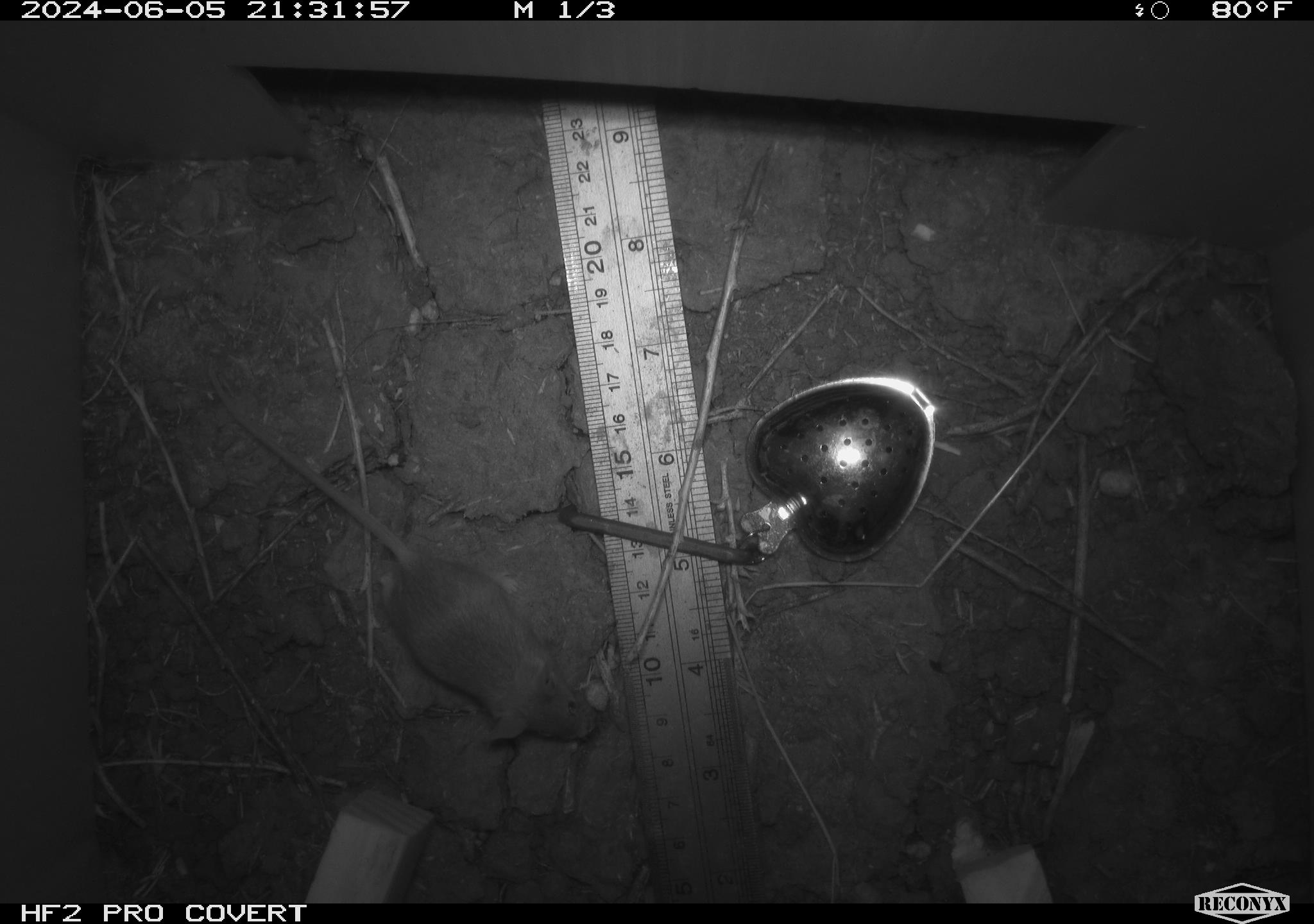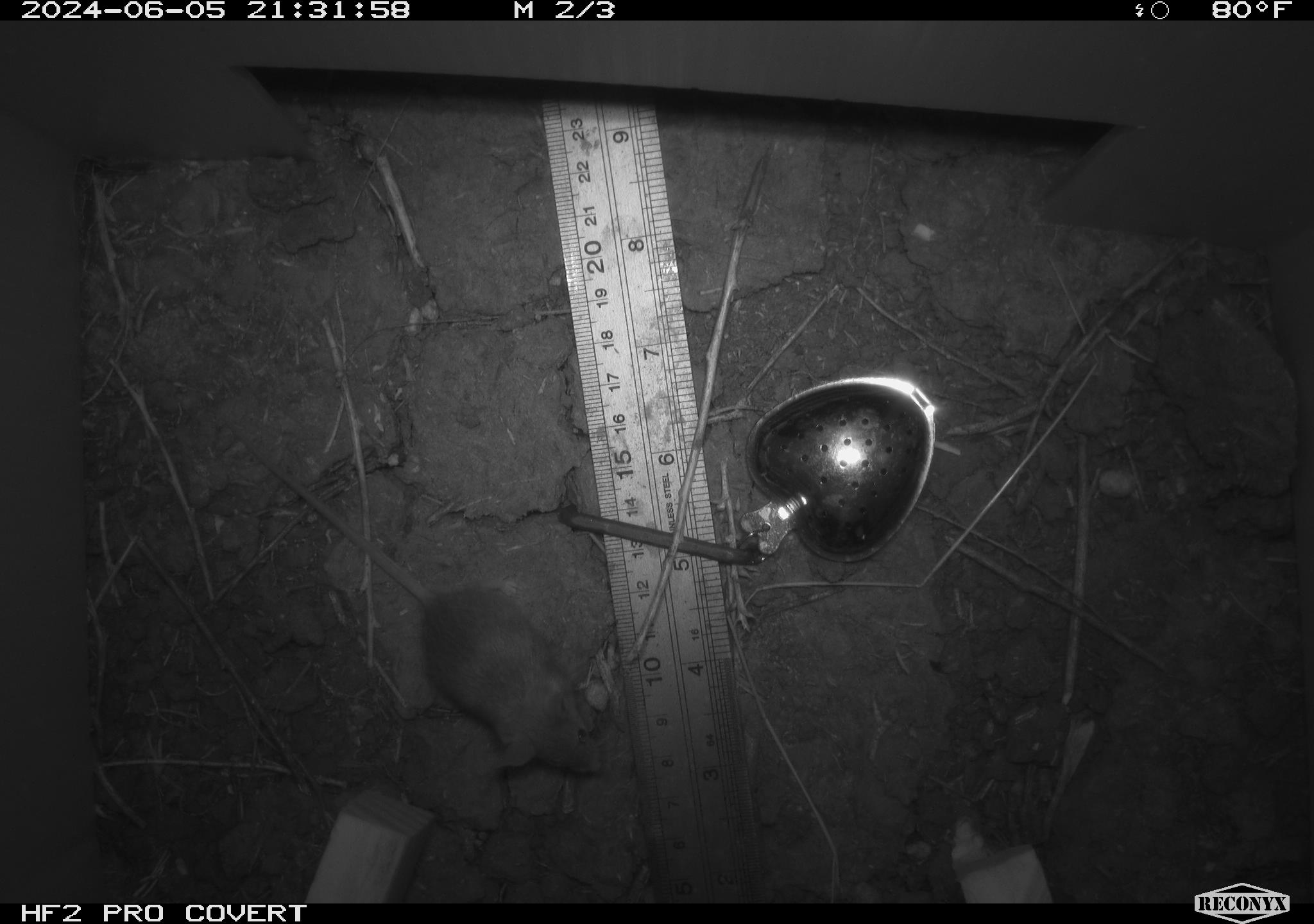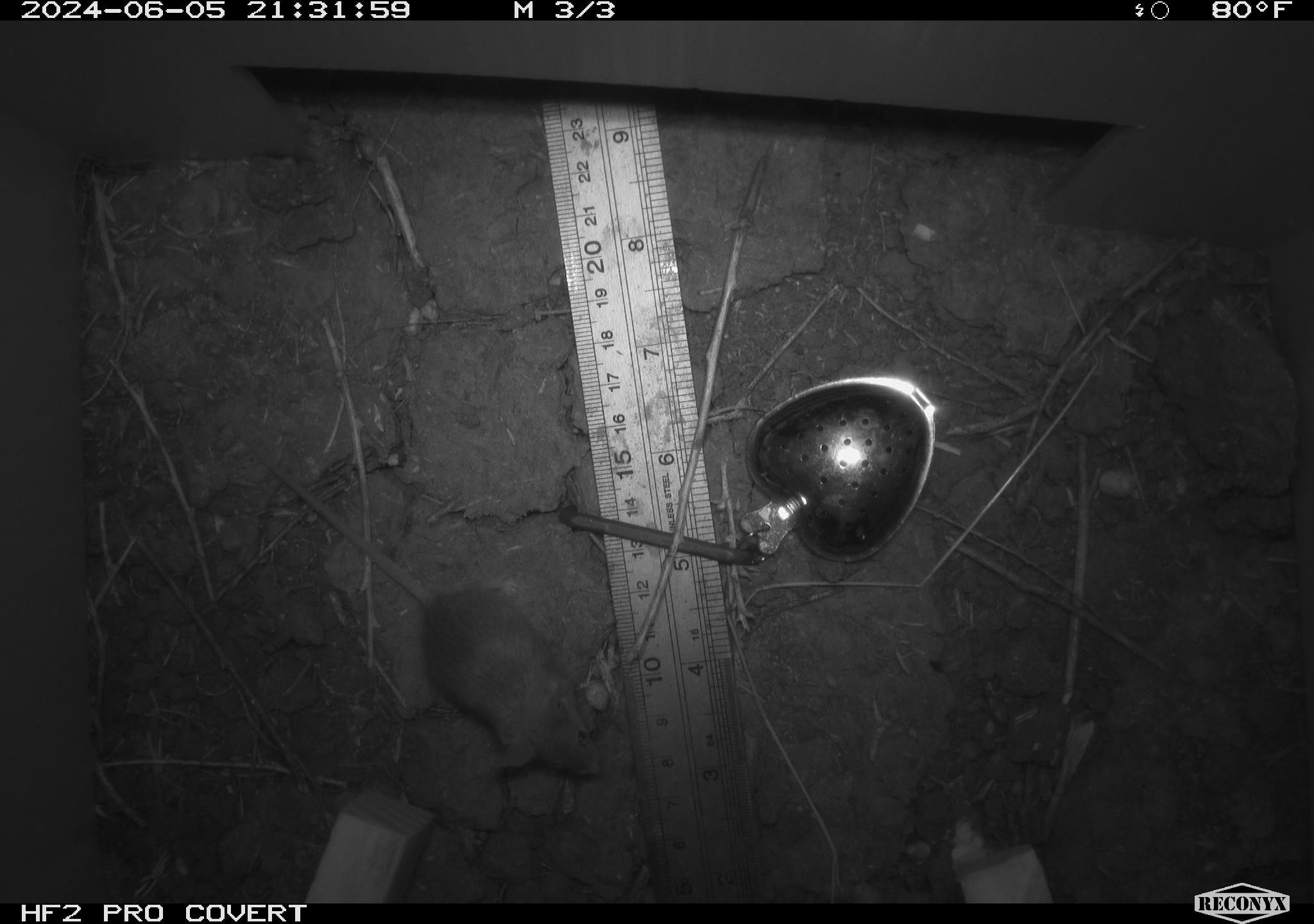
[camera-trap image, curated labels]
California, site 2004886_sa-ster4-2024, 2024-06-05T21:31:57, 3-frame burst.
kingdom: Animalia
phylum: Chordata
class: Mammalia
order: Rodentia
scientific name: Rodentia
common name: mouse species